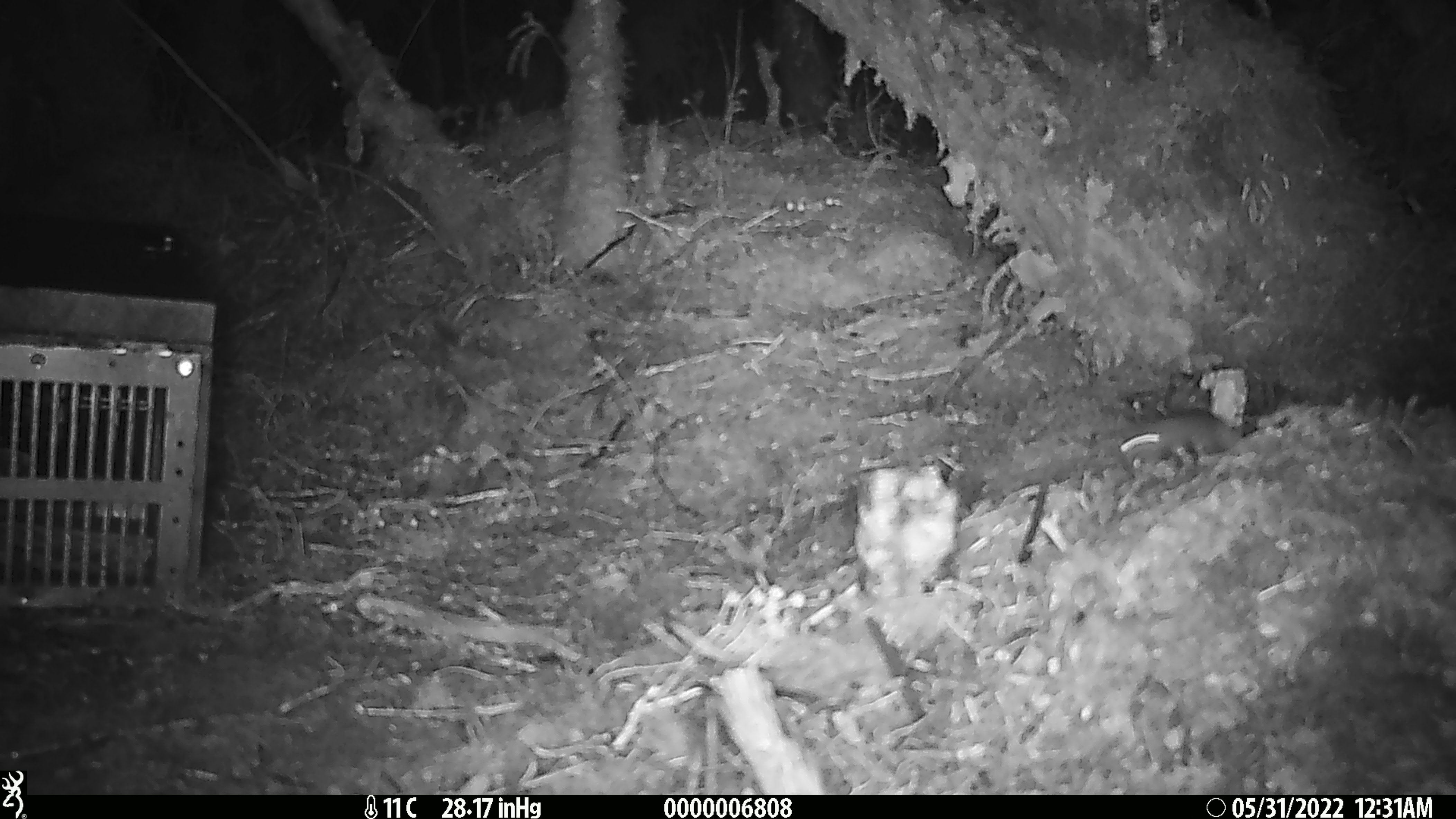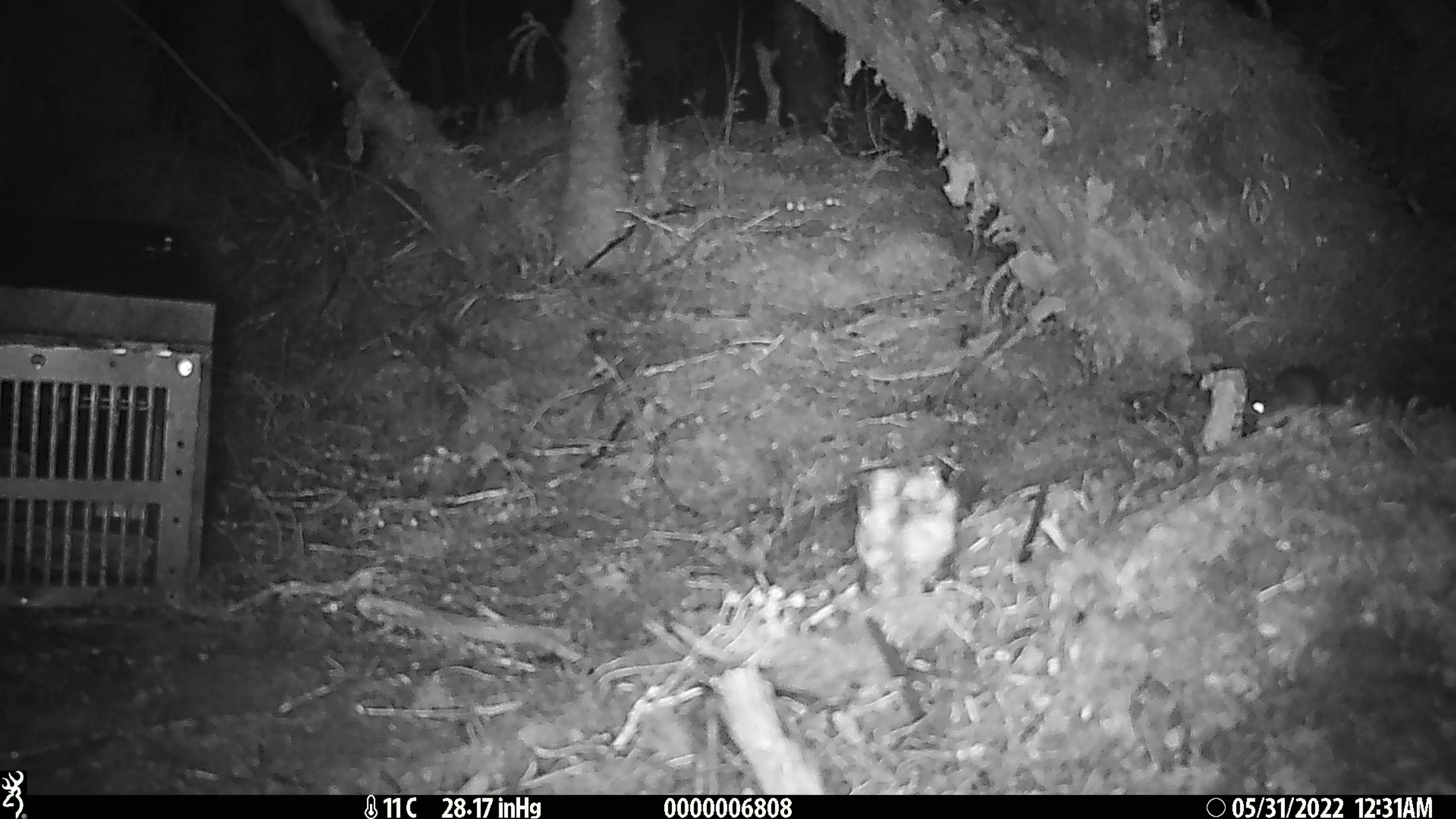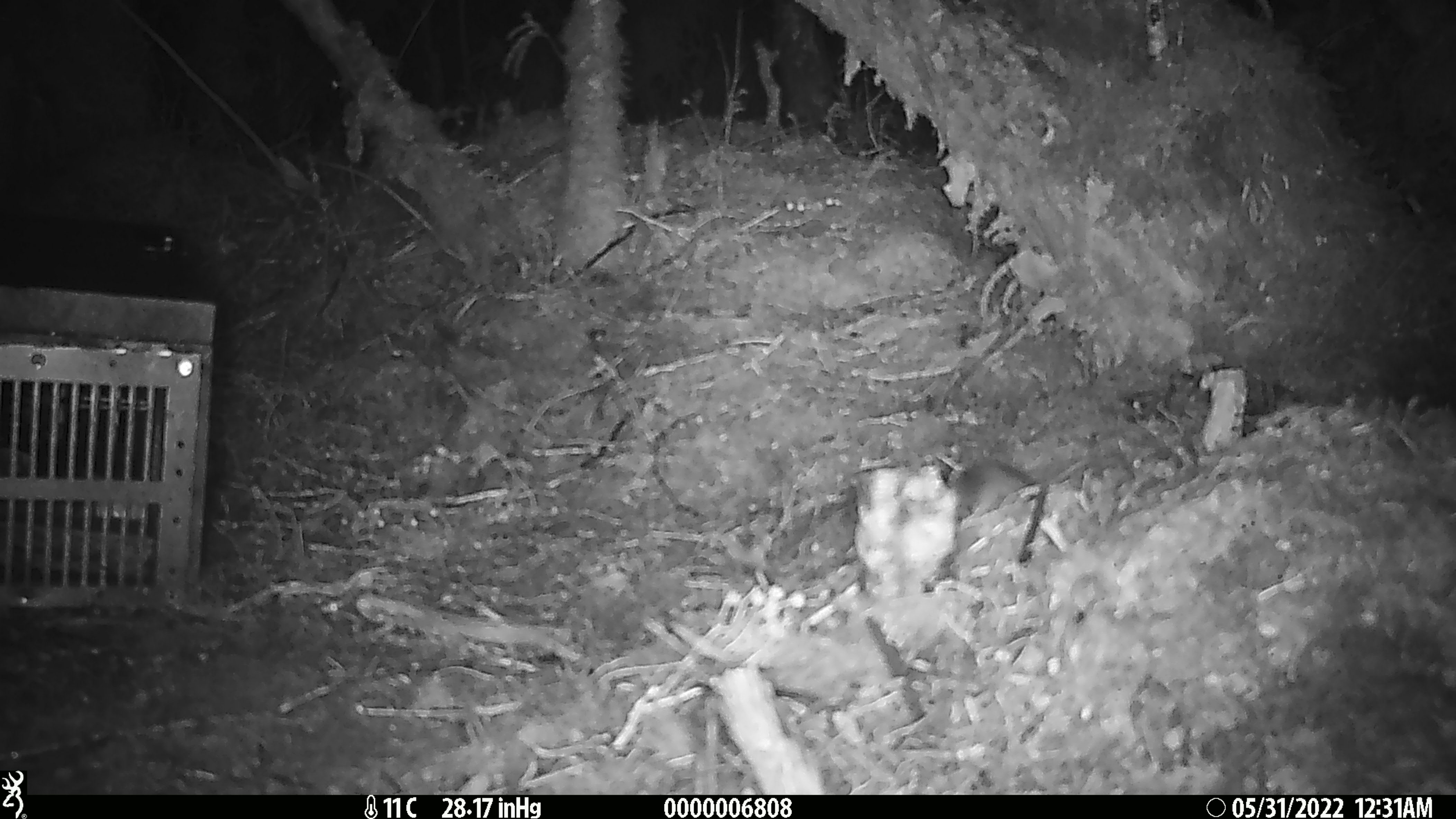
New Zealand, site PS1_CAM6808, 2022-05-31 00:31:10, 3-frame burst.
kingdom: Animalia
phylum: Chordata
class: Mammalia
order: Rodentia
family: Muridae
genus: Mus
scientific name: Mus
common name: mouse